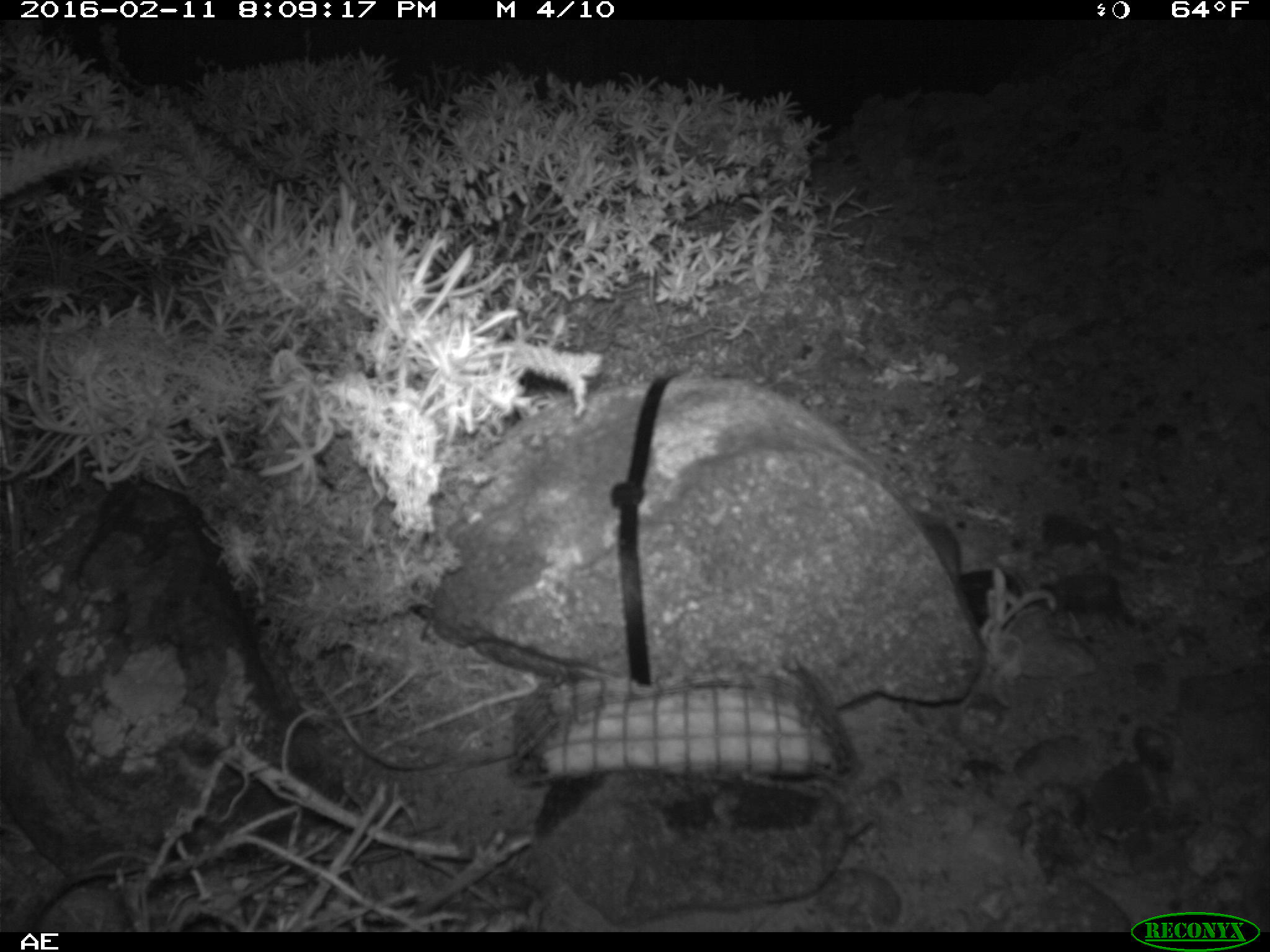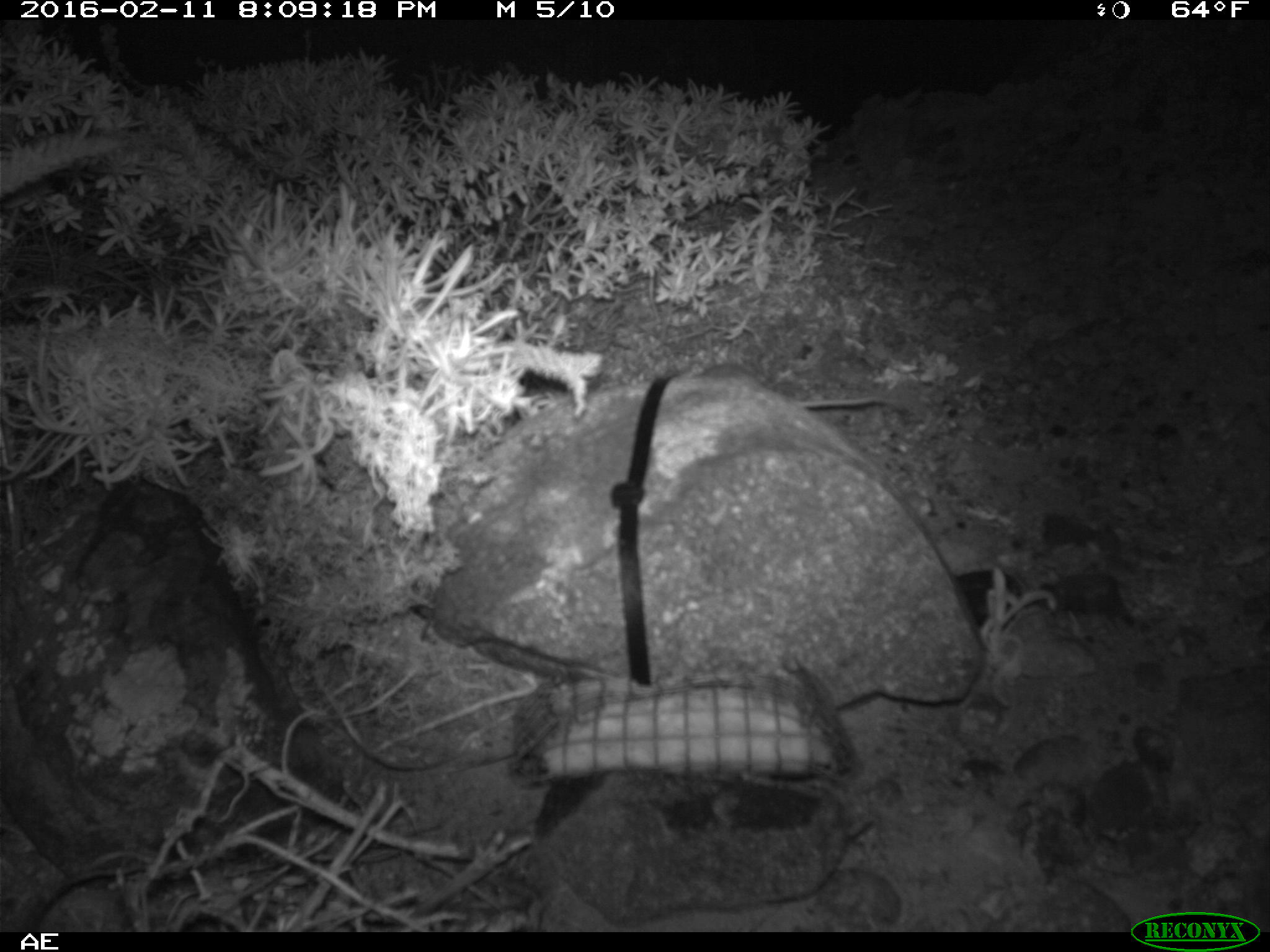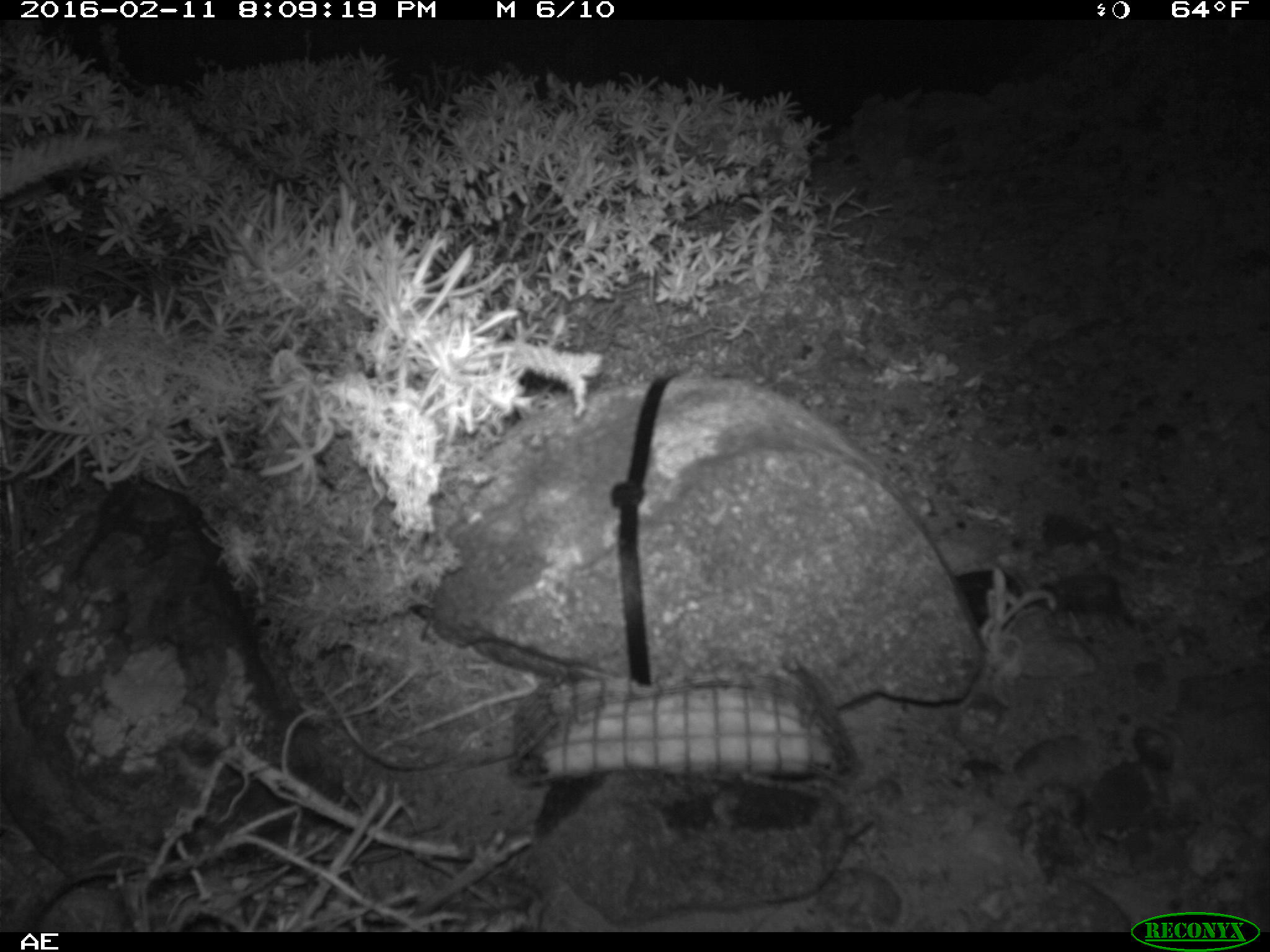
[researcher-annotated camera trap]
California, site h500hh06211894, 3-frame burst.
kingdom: Animalia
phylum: Chordata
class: Mammalia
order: Rodentia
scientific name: Rodentia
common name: rodent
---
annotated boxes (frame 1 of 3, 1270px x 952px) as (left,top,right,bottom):
rodent: (915,511,961,584)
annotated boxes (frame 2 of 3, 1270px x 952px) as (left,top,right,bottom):
rodent: (695,364,900,408)